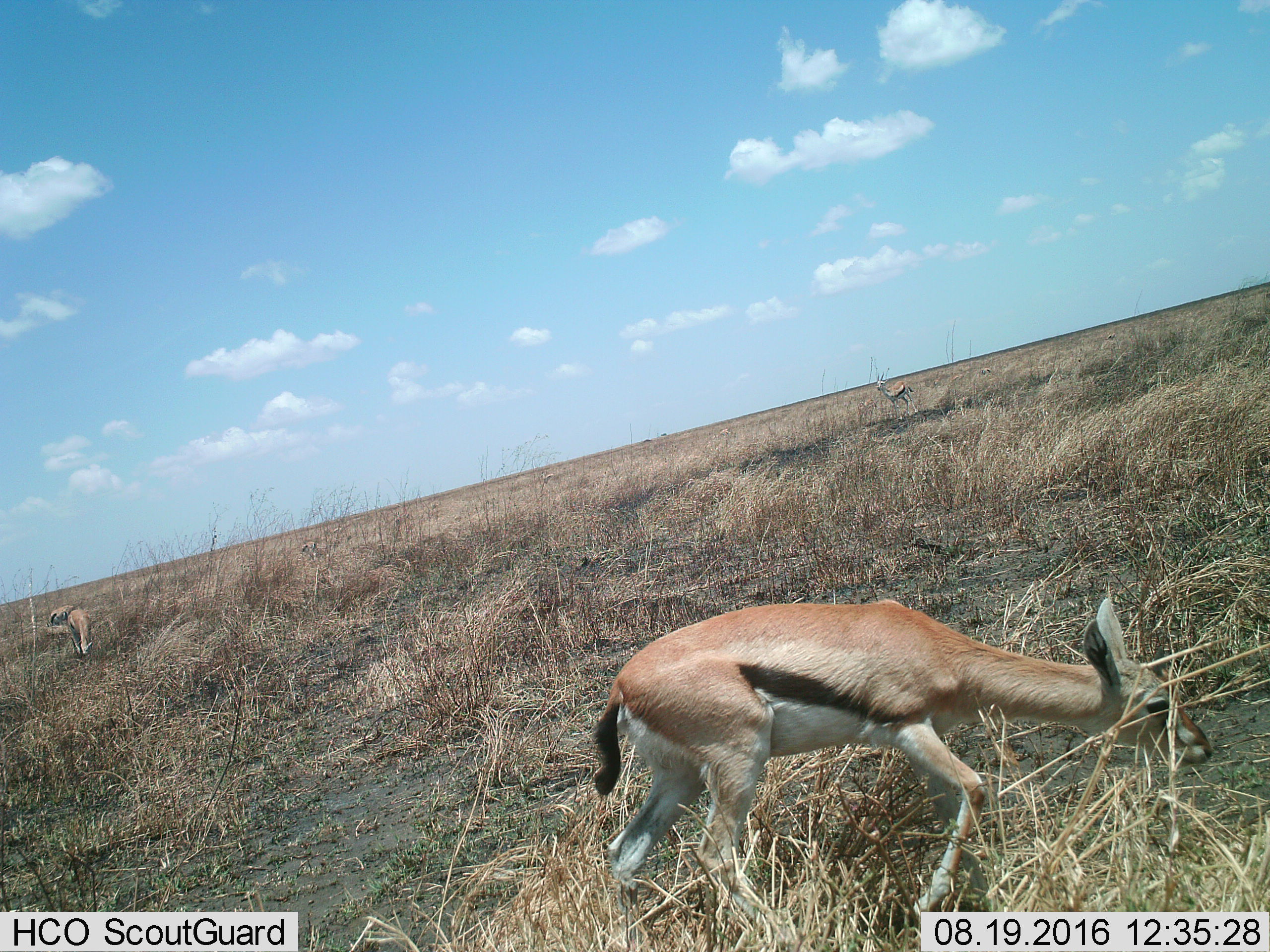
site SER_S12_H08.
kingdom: Animalia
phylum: Chordata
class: Mammalia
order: Artiodactyla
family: Bovidae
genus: Eudorcas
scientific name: Eudorcas thomsonii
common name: thomson's gazelle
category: gazellethomsons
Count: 3.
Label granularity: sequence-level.